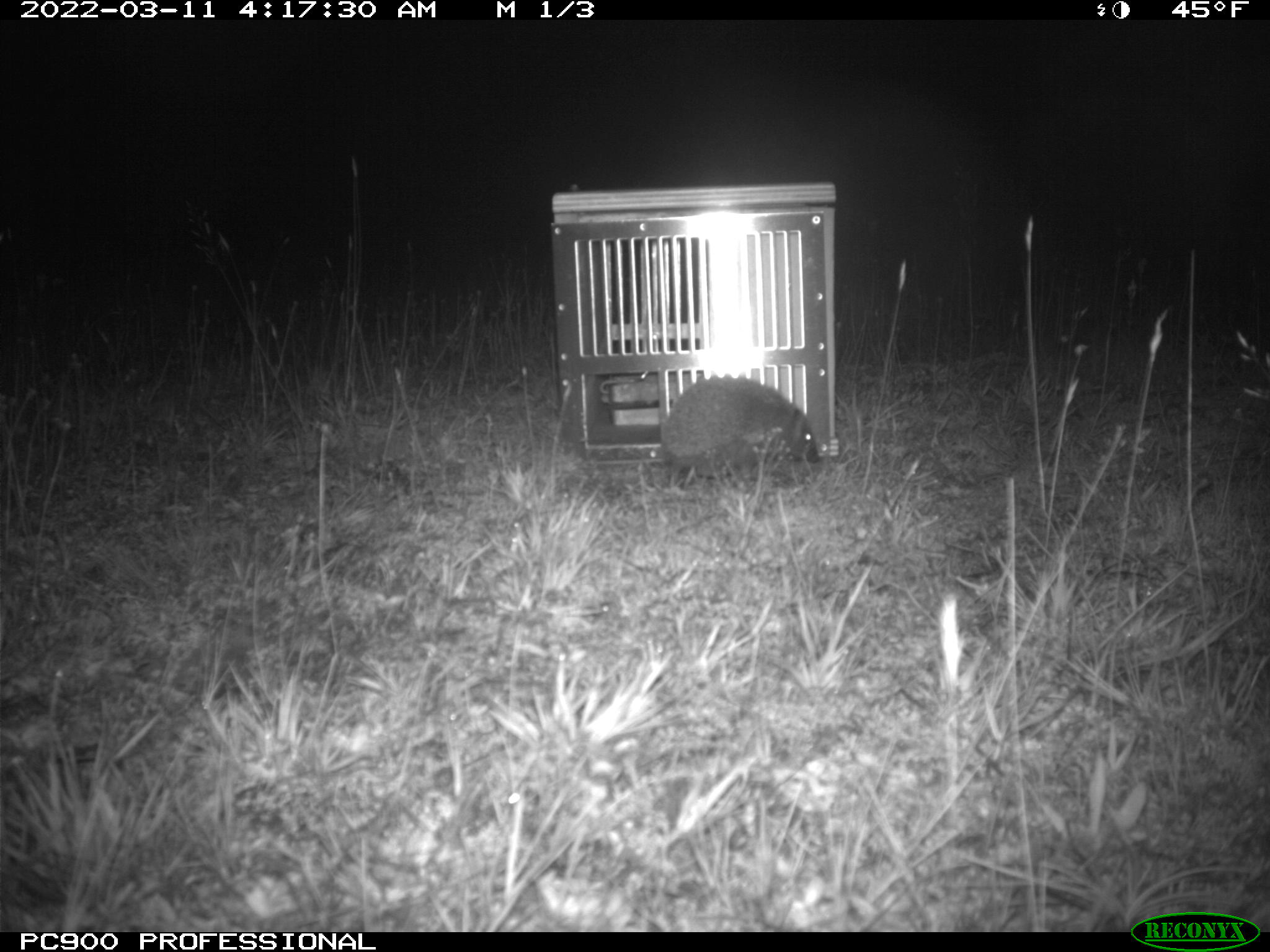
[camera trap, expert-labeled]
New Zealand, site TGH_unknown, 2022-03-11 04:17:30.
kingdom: Animalia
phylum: Chordata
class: Mammalia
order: Eulipotyphla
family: Erinaceidae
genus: Erinaceus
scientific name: Erinaceus europaeus europaeus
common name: european hedgehog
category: hedgehog